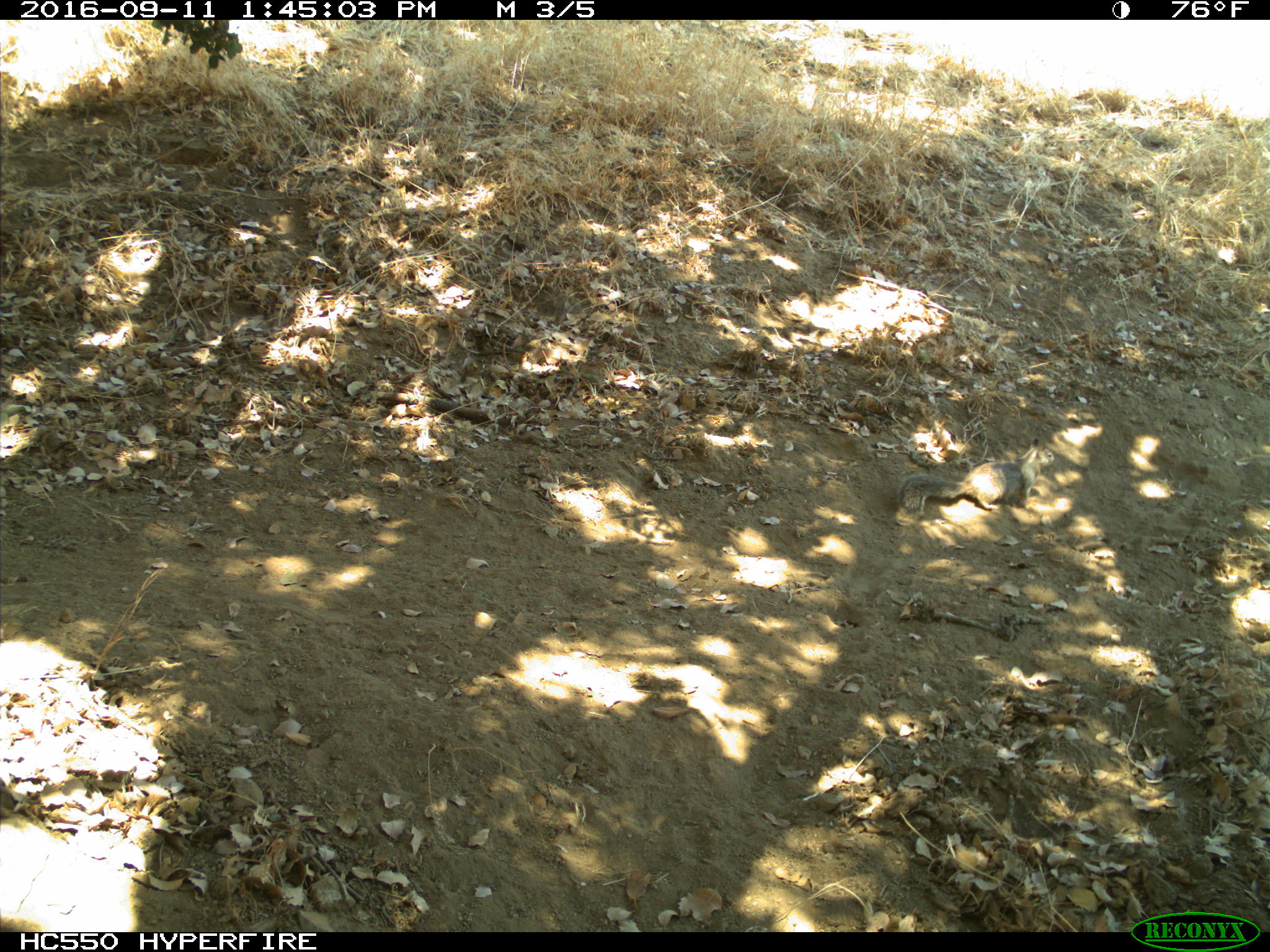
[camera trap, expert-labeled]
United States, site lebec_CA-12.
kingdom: Animalia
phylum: Chordata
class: Mammalia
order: Rodentia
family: Sciuridae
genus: Otospermophilus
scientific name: Otospermophilus beecheyi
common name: california ground squirrel